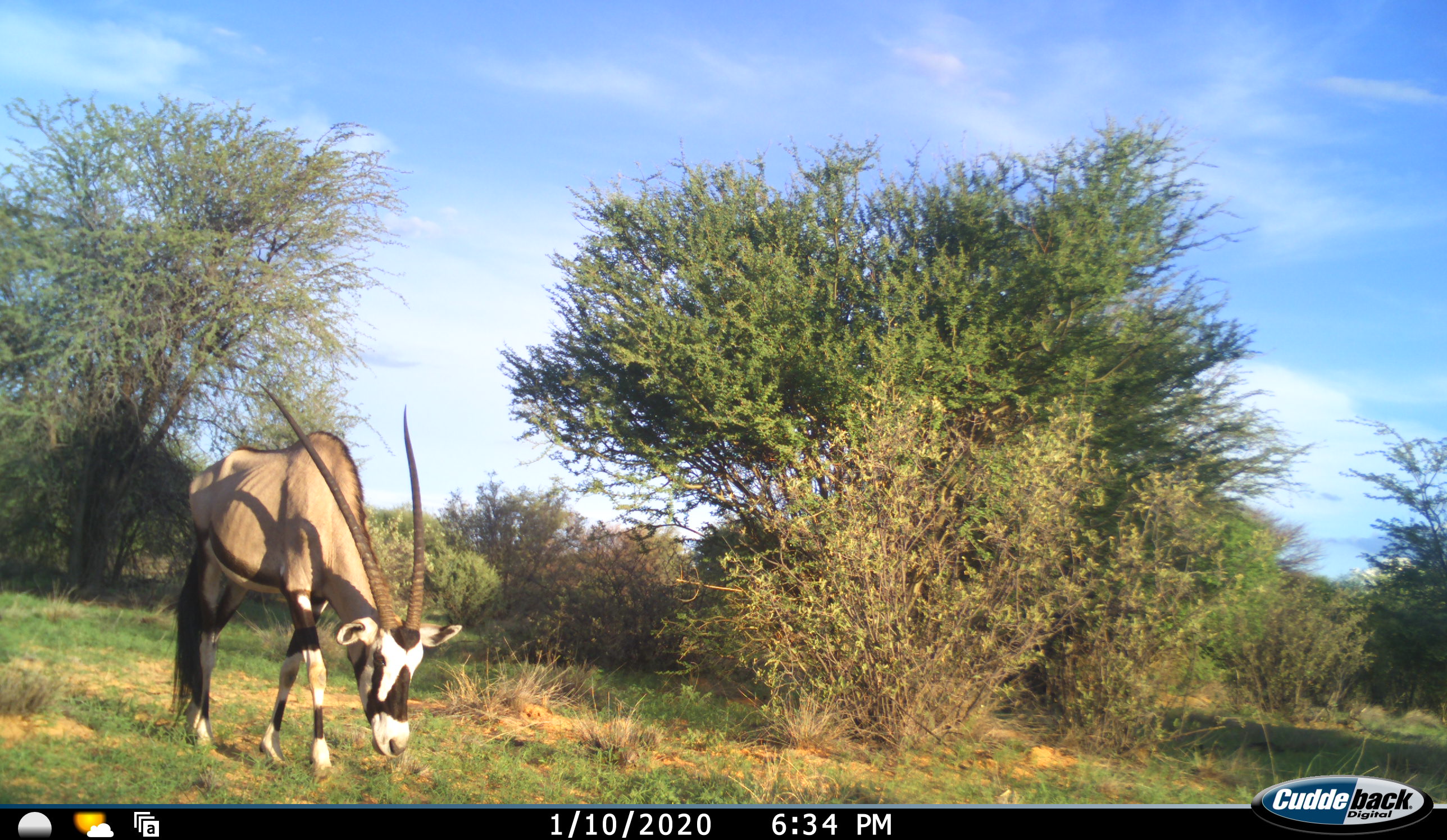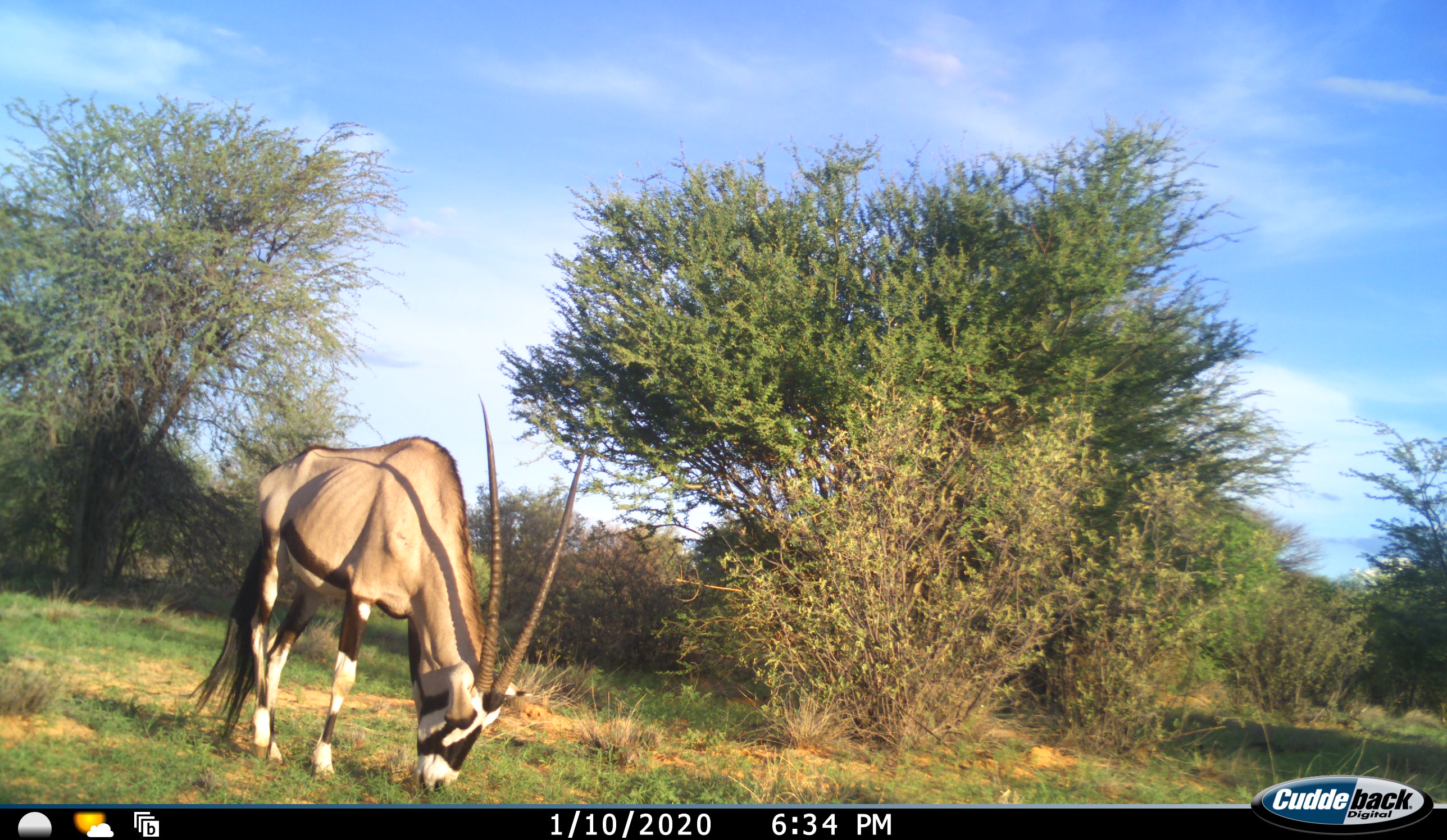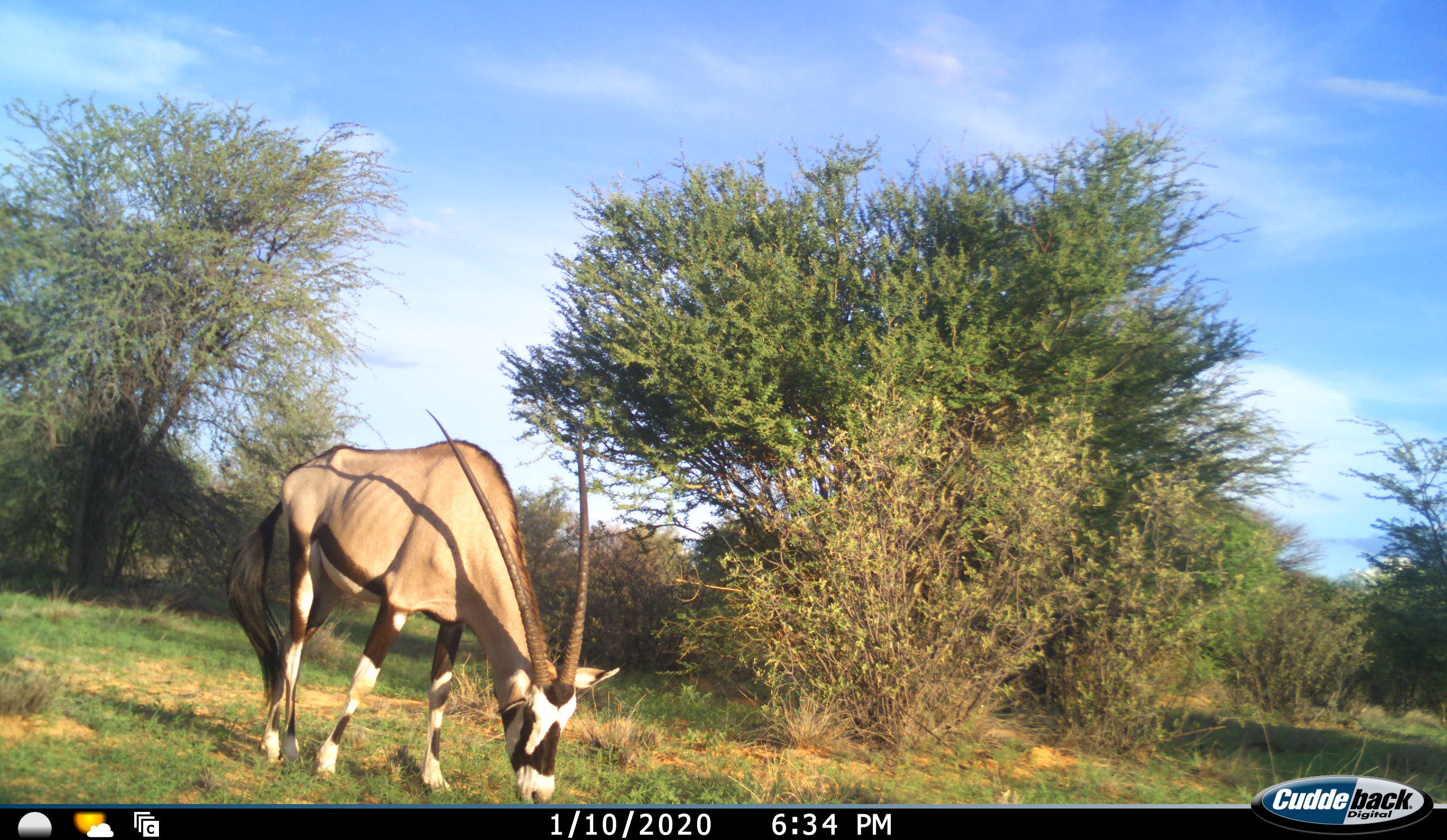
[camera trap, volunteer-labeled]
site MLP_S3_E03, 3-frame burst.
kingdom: Animalia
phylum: Chordata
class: Mammalia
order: Artiodactyla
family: Bovidae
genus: Oryx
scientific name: Oryx gazella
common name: gemsbok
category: oryx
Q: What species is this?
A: Oryx (gemsbok) (Oryx gazella).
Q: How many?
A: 1.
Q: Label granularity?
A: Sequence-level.